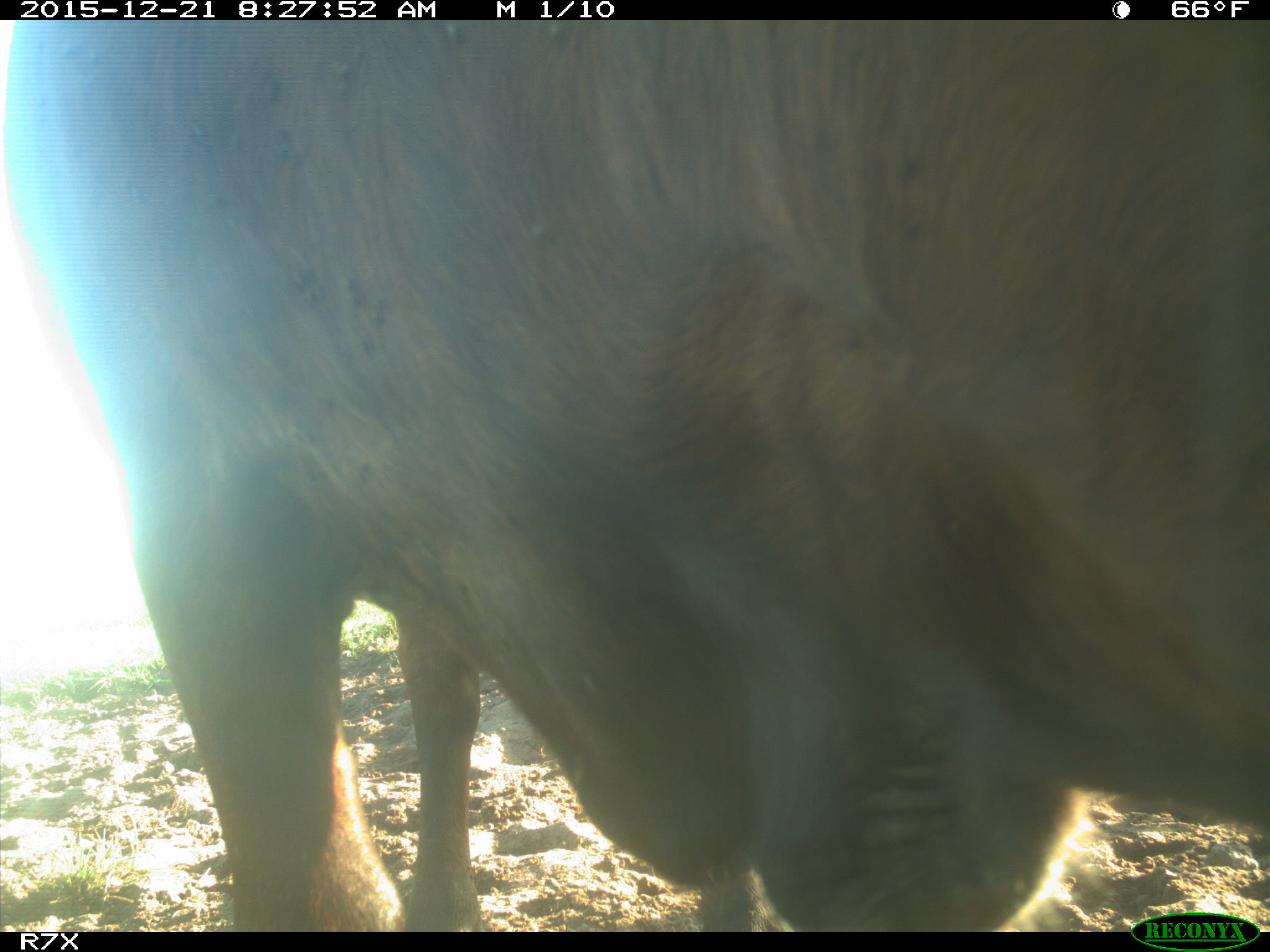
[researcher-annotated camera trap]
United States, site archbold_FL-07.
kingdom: Animalia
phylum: Chordata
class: Mammalia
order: Artiodactyla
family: Bovidae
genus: Bos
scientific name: Bos taurus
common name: domestic cow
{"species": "Bos taurus (domestic cow)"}